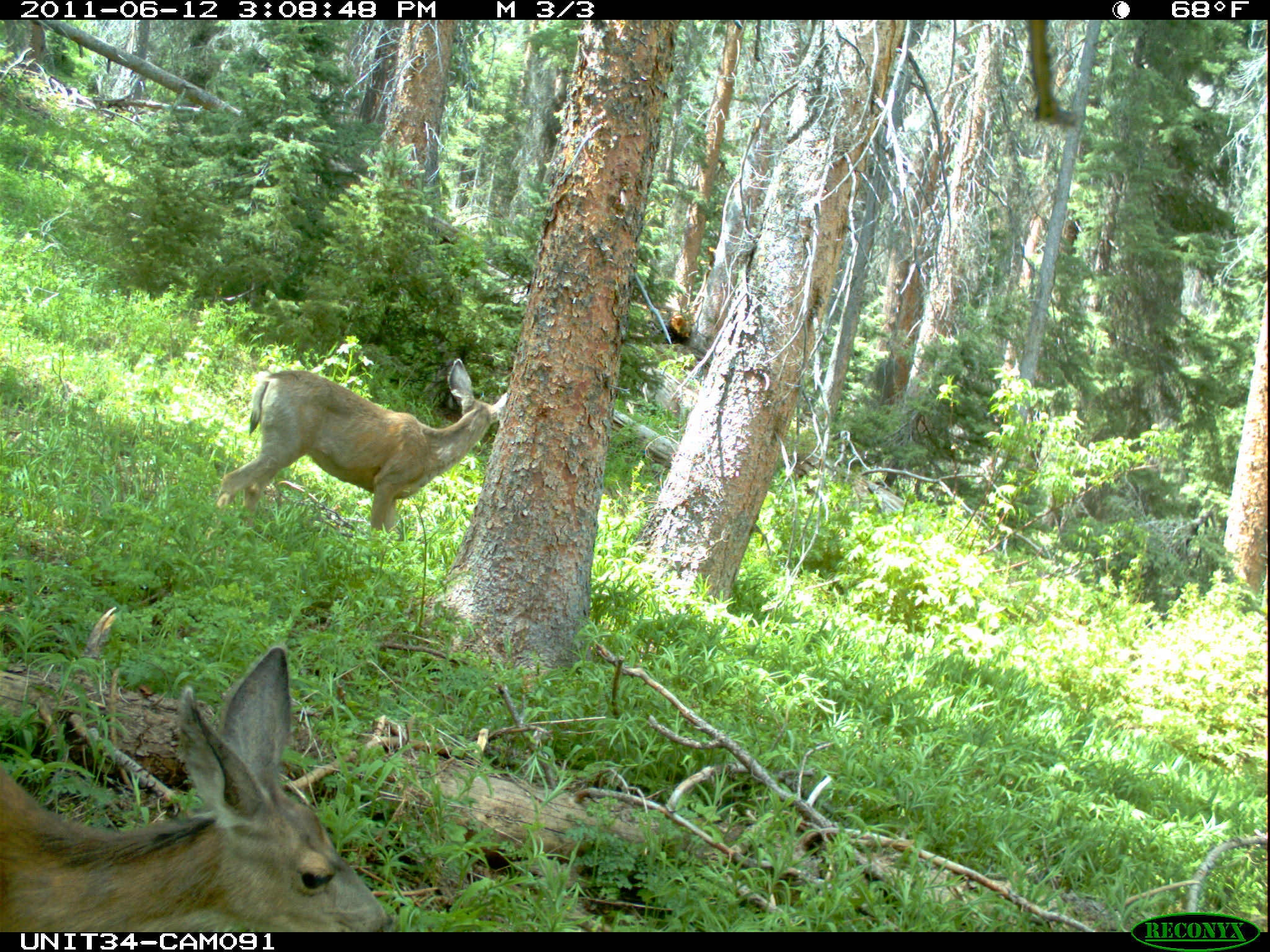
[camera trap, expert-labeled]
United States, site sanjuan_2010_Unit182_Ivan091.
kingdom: Animalia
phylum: Chordata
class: Mammalia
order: Artiodactyla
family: Cervidae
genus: Odocoileus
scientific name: Odocoileus hemionus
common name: mule deer